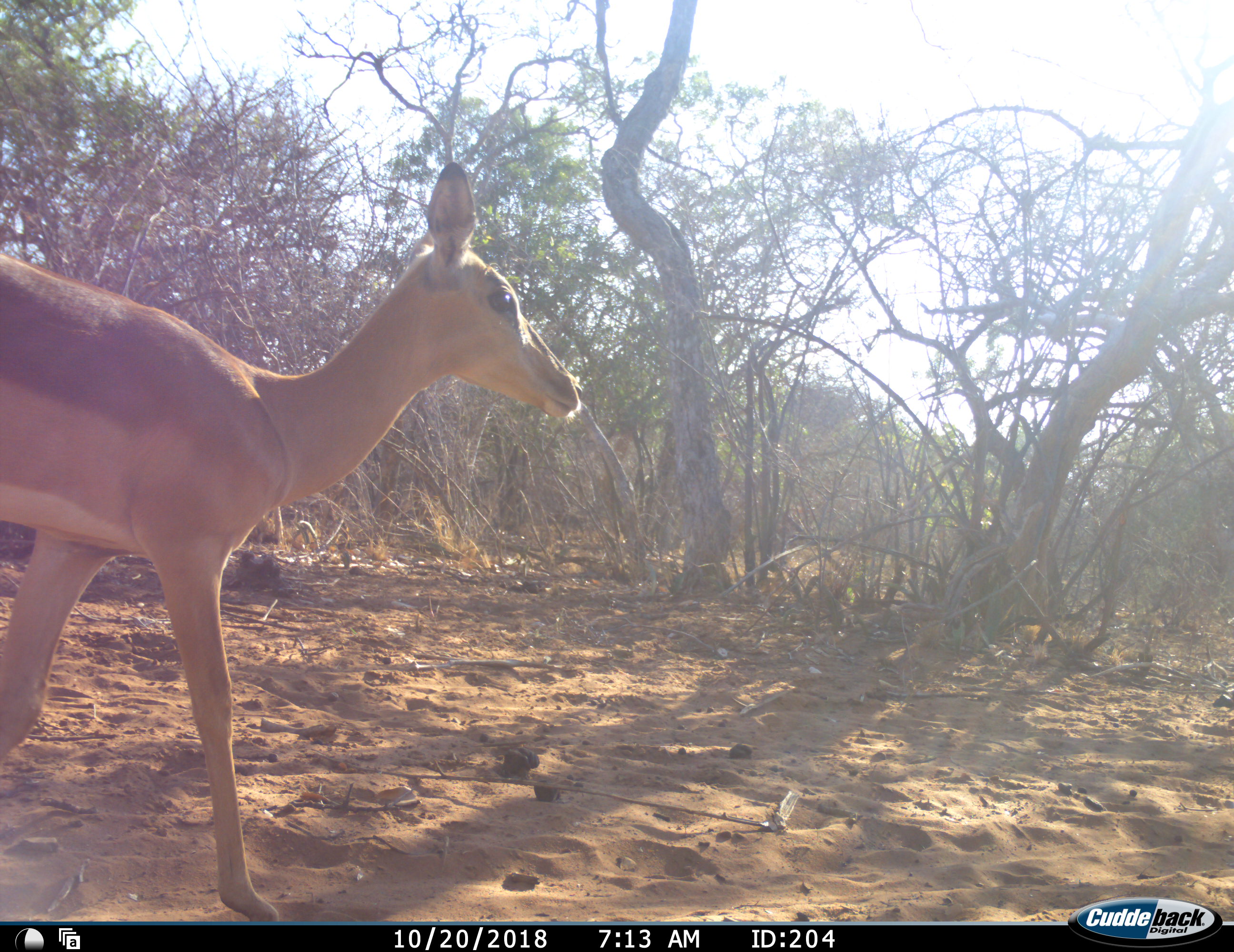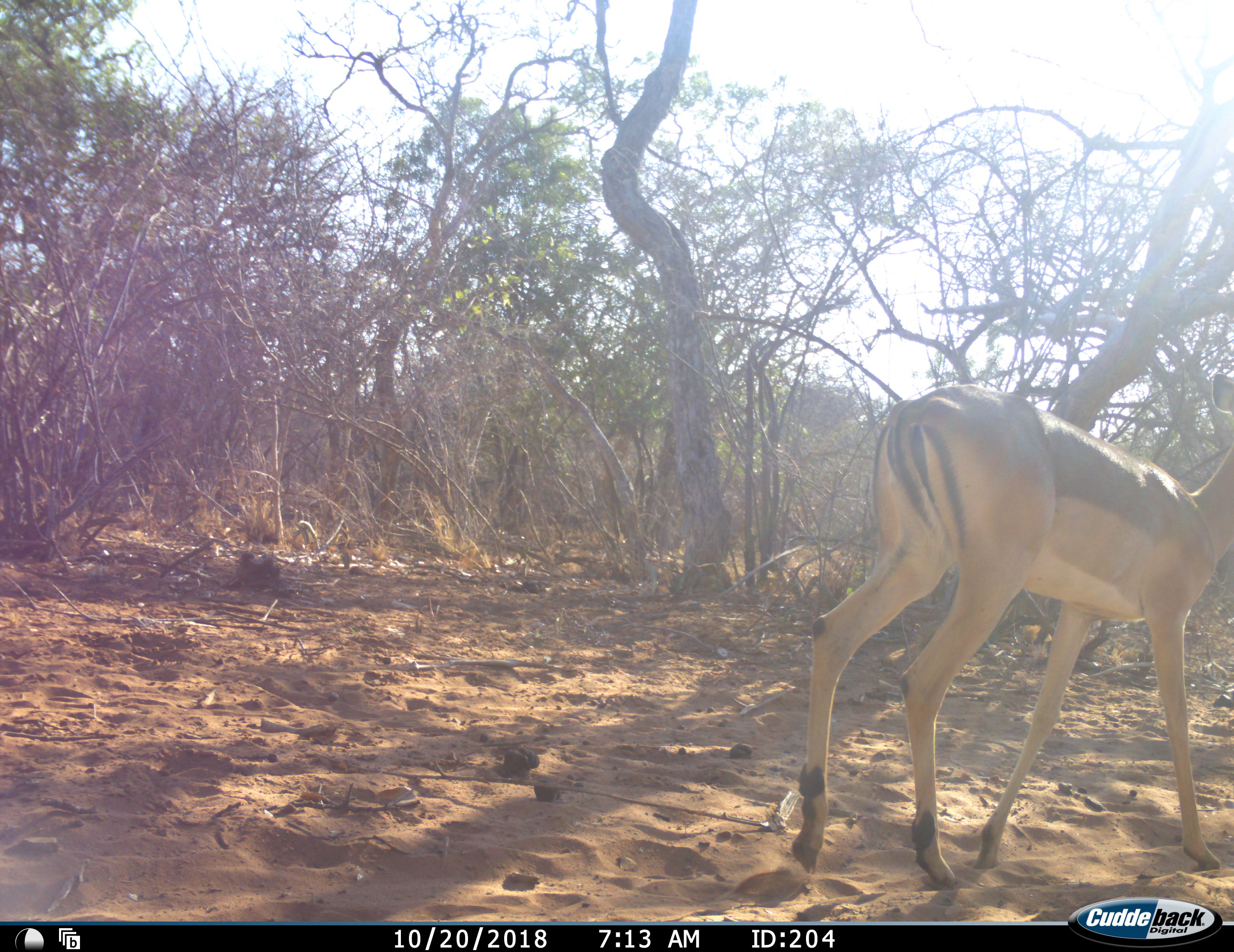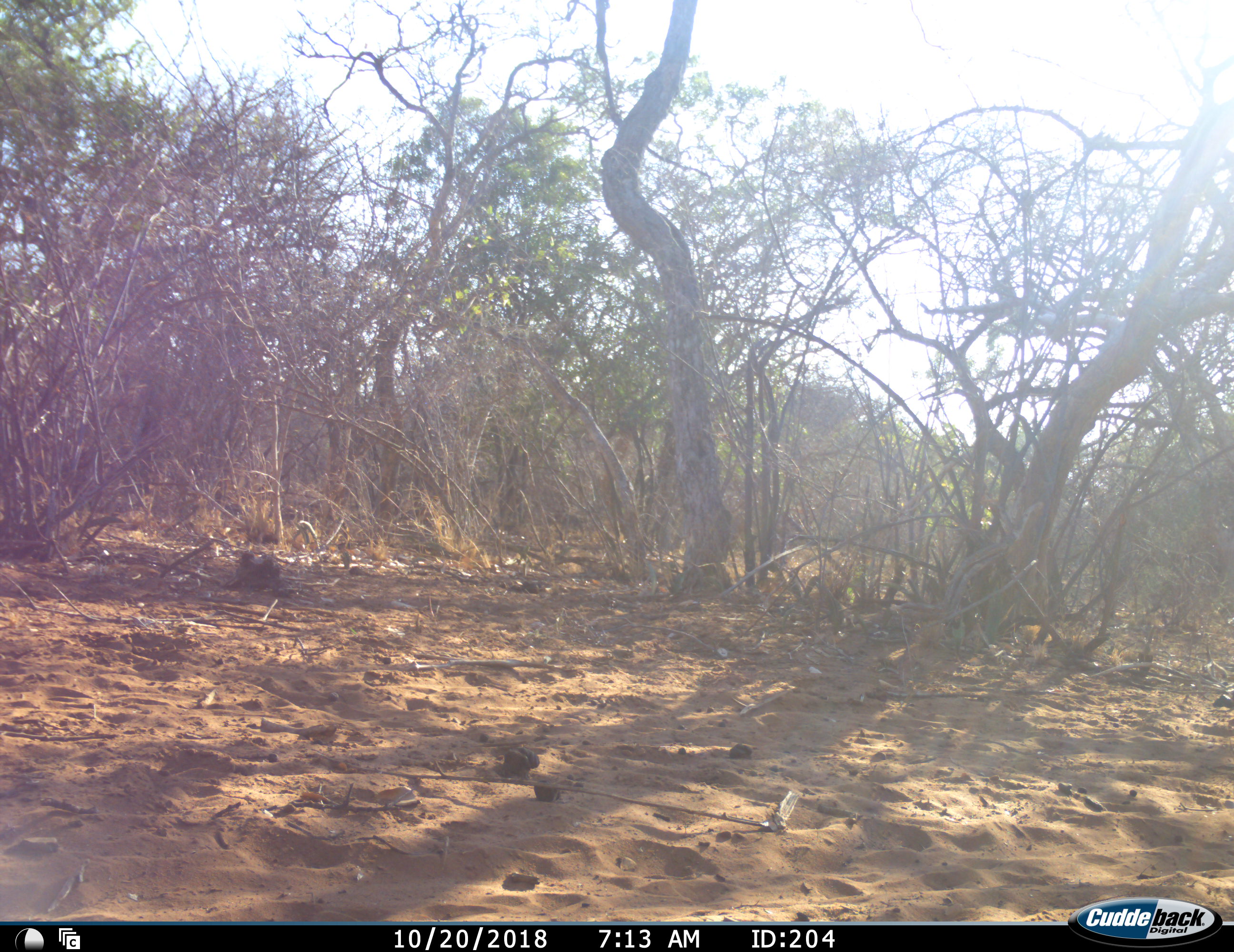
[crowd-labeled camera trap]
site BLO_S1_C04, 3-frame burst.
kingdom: Animalia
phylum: Chordata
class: Mammalia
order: Artiodactyla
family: Bovidae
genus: Aepyceros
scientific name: Aepyceros melampus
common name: impala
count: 1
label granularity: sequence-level